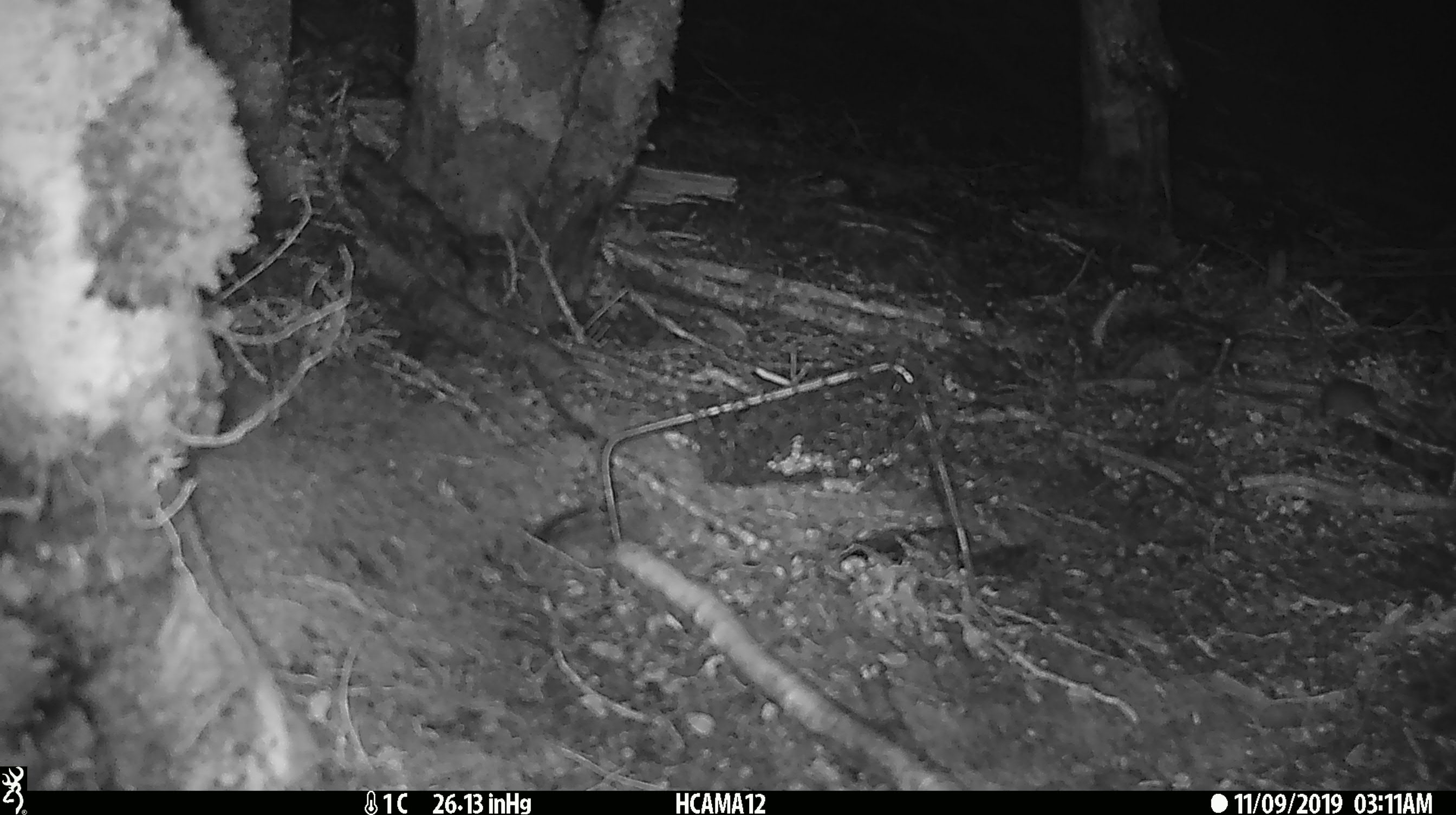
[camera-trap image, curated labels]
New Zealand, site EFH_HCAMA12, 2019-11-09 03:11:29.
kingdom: Animalia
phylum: Chordata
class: Mammalia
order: Rodentia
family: Muridae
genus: Mus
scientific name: Mus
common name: mouse